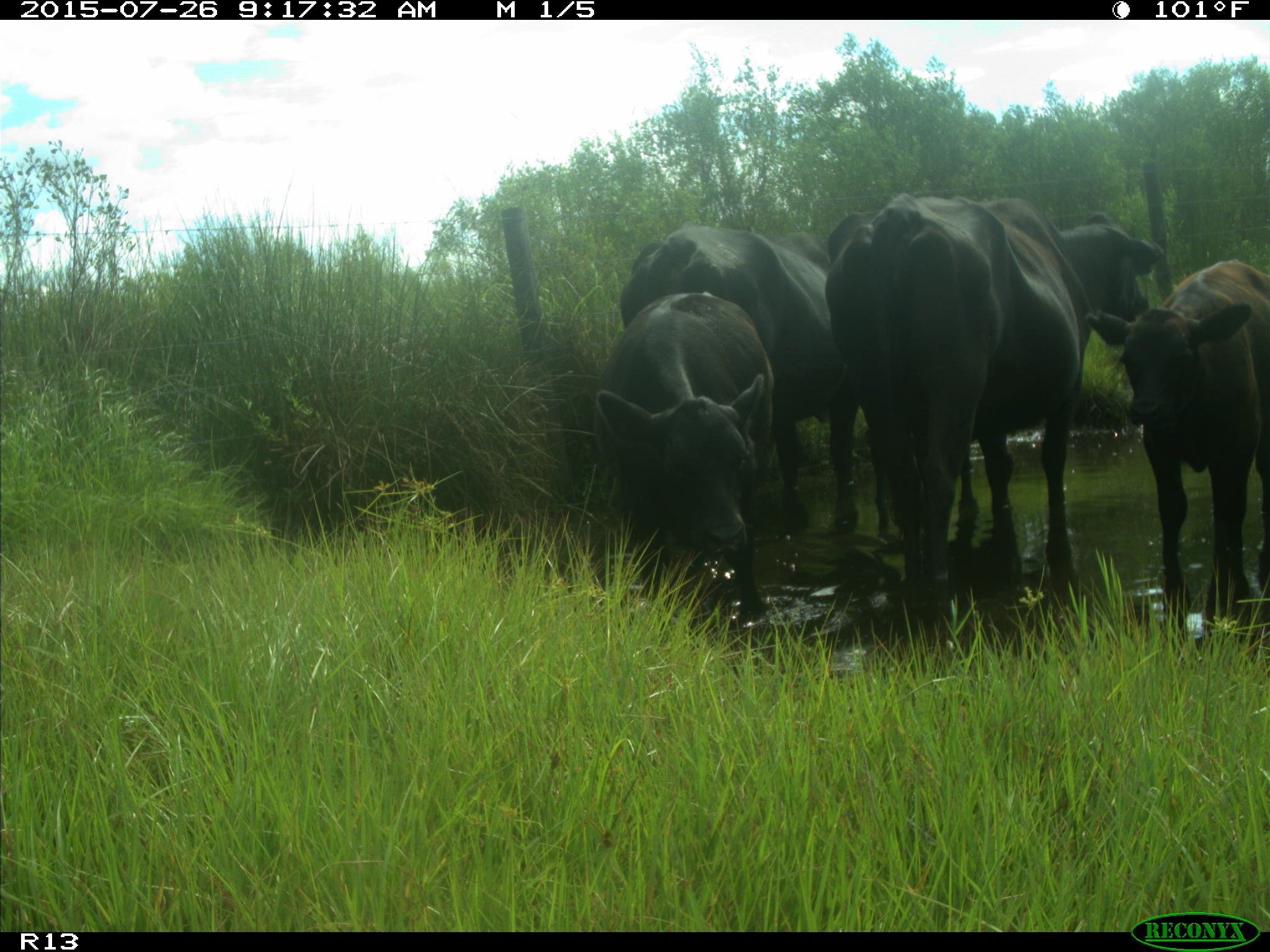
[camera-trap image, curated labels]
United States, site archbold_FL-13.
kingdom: Animalia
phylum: Chordata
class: Mammalia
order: Artiodactyla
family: Bovidae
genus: Bos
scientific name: Bos taurus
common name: domestic cow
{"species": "Bos taurus (domestic cow)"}